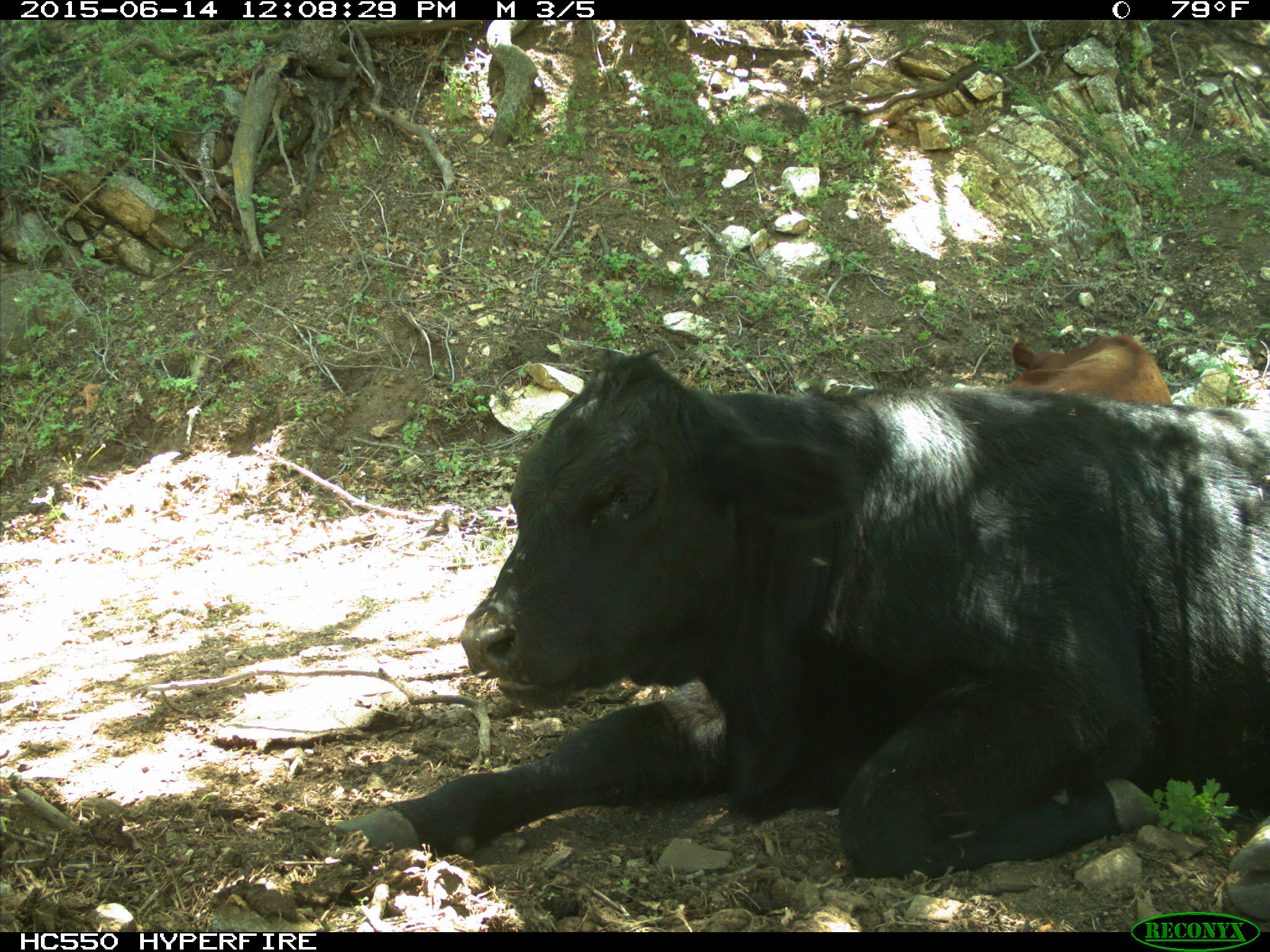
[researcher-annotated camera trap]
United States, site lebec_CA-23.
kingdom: Animalia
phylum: Chordata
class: Mammalia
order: Artiodactyla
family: Bovidae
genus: Bos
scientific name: Bos taurus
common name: domestic cow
Bos taurus (domestic cow).